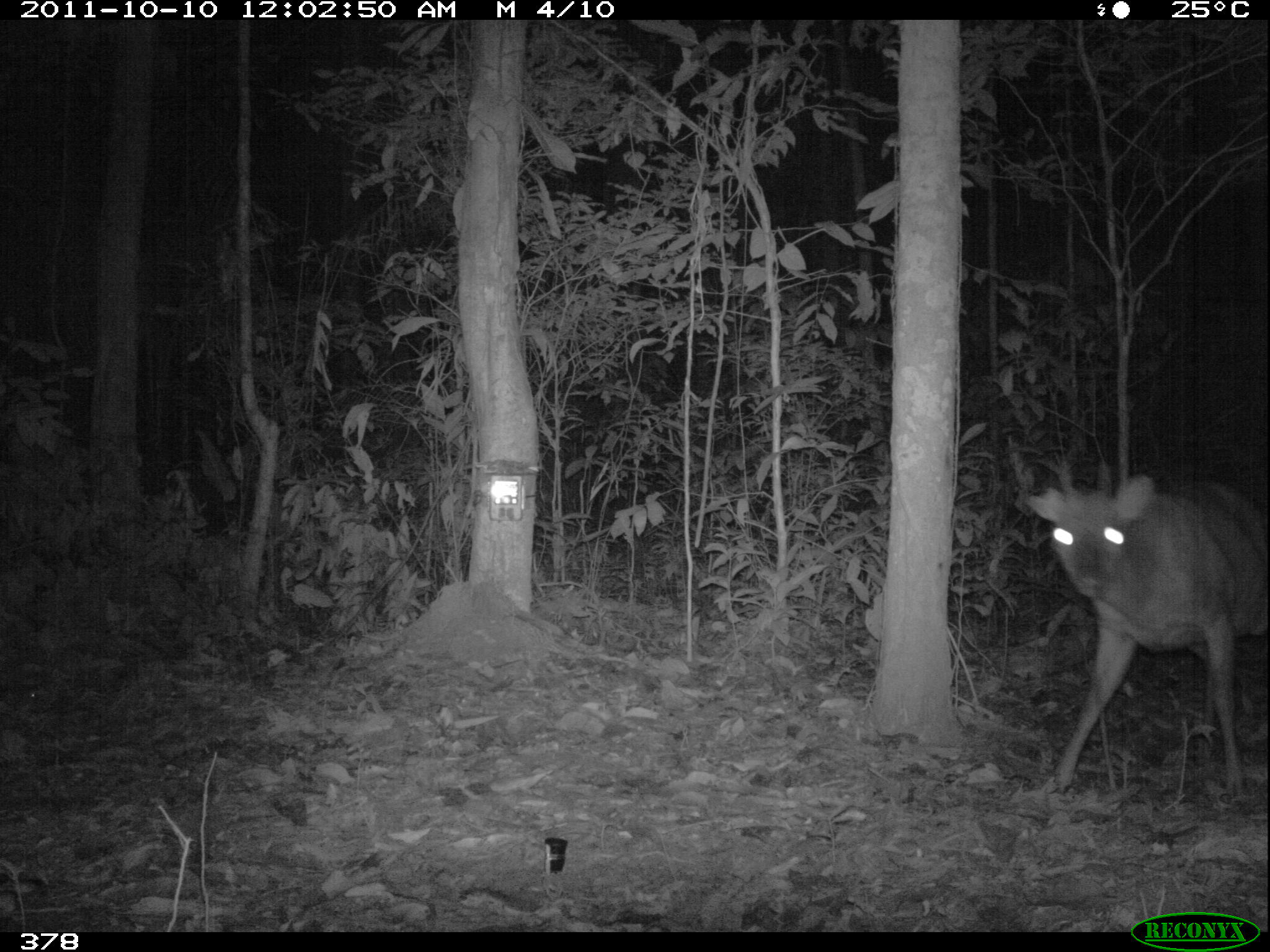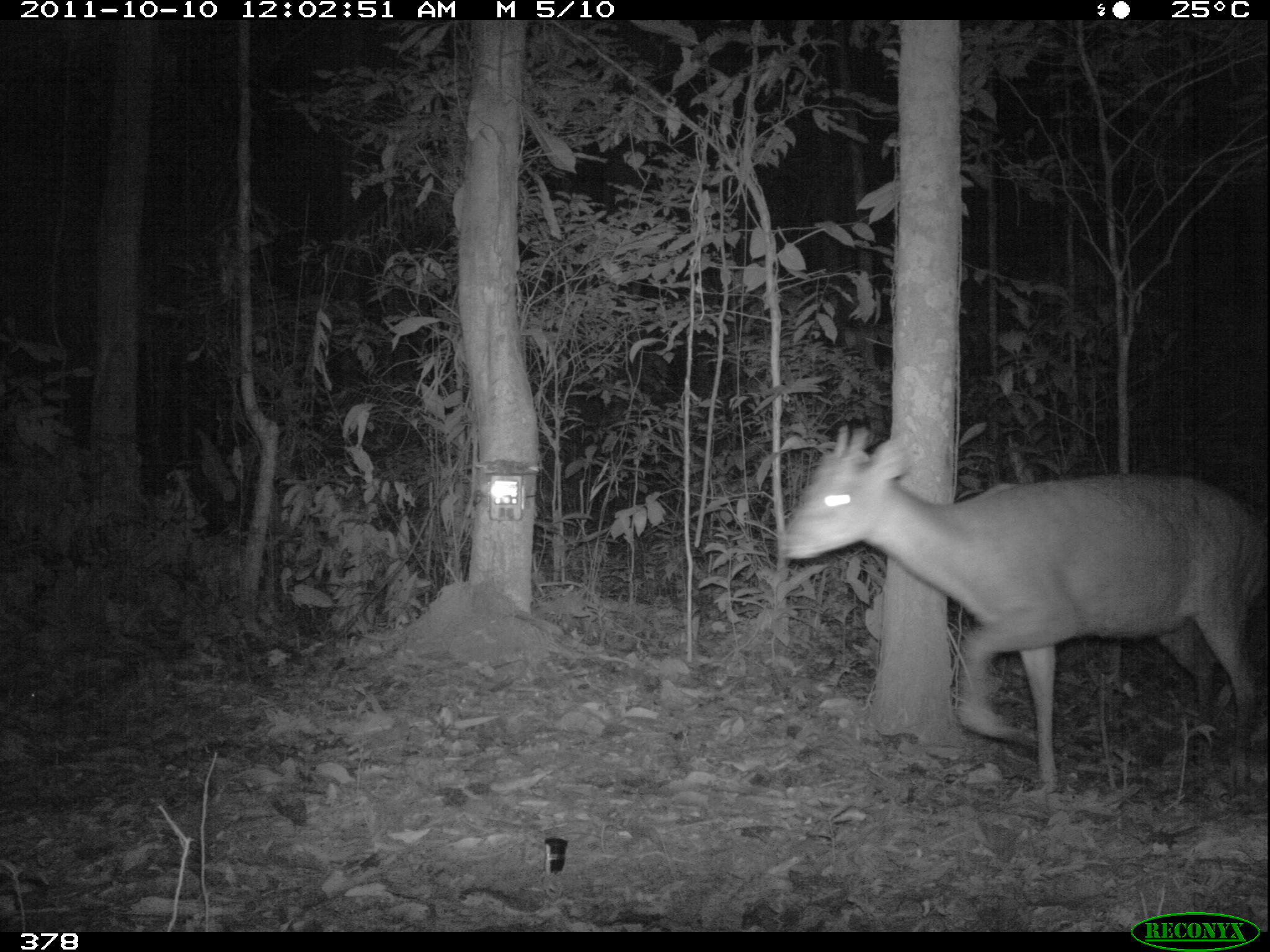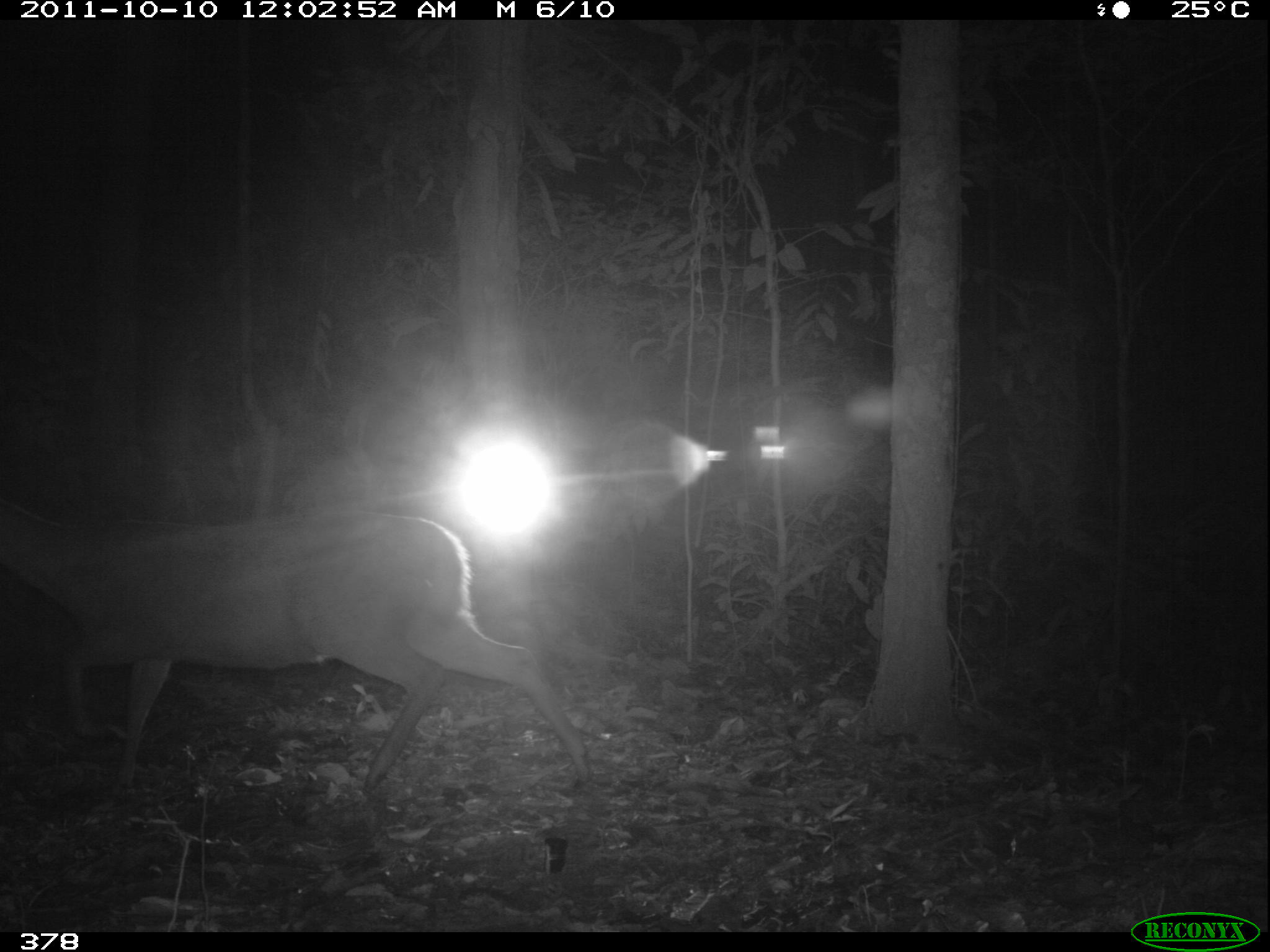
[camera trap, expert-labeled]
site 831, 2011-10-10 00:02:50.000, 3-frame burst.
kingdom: Animalia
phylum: Chordata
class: Mammalia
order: Artiodactyla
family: Cervidae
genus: Mazama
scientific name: Mazama americana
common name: red brocket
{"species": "Mazama americana (red brocket)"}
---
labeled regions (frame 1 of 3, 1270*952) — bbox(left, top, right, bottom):
mazama americana: bbox(1021, 474, 1270, 801)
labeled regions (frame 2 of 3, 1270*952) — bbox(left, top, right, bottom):
mazama americana: bbox(780, 424, 1269, 794)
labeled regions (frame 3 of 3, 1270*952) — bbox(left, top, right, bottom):
mazama americana: bbox(0, 504, 594, 795)